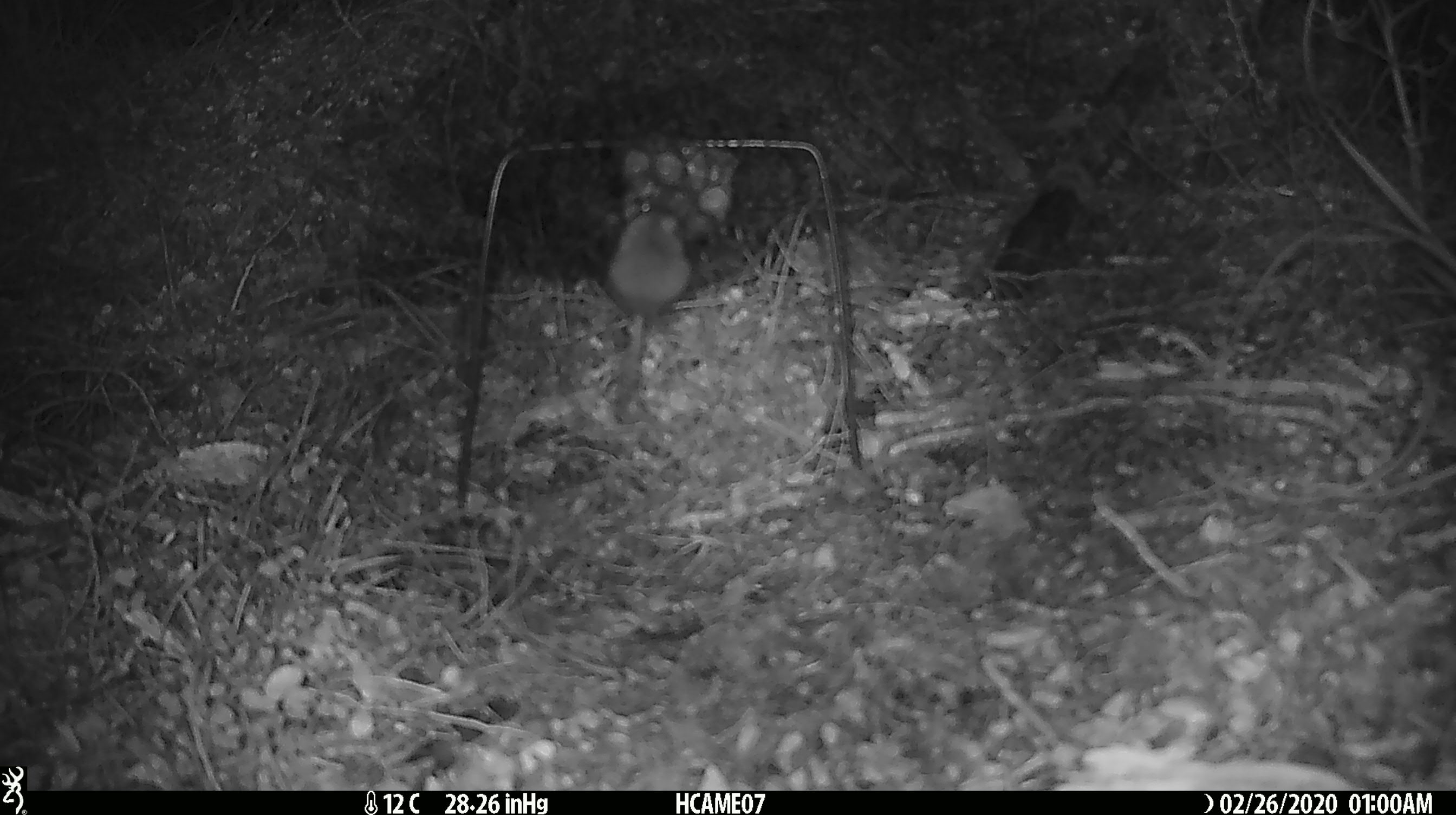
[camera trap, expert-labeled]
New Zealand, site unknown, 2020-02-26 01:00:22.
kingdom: Animalia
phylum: Chordata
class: Mammalia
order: Rodentia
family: Muridae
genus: Mus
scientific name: Mus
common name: mouse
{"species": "mouse (Mus)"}